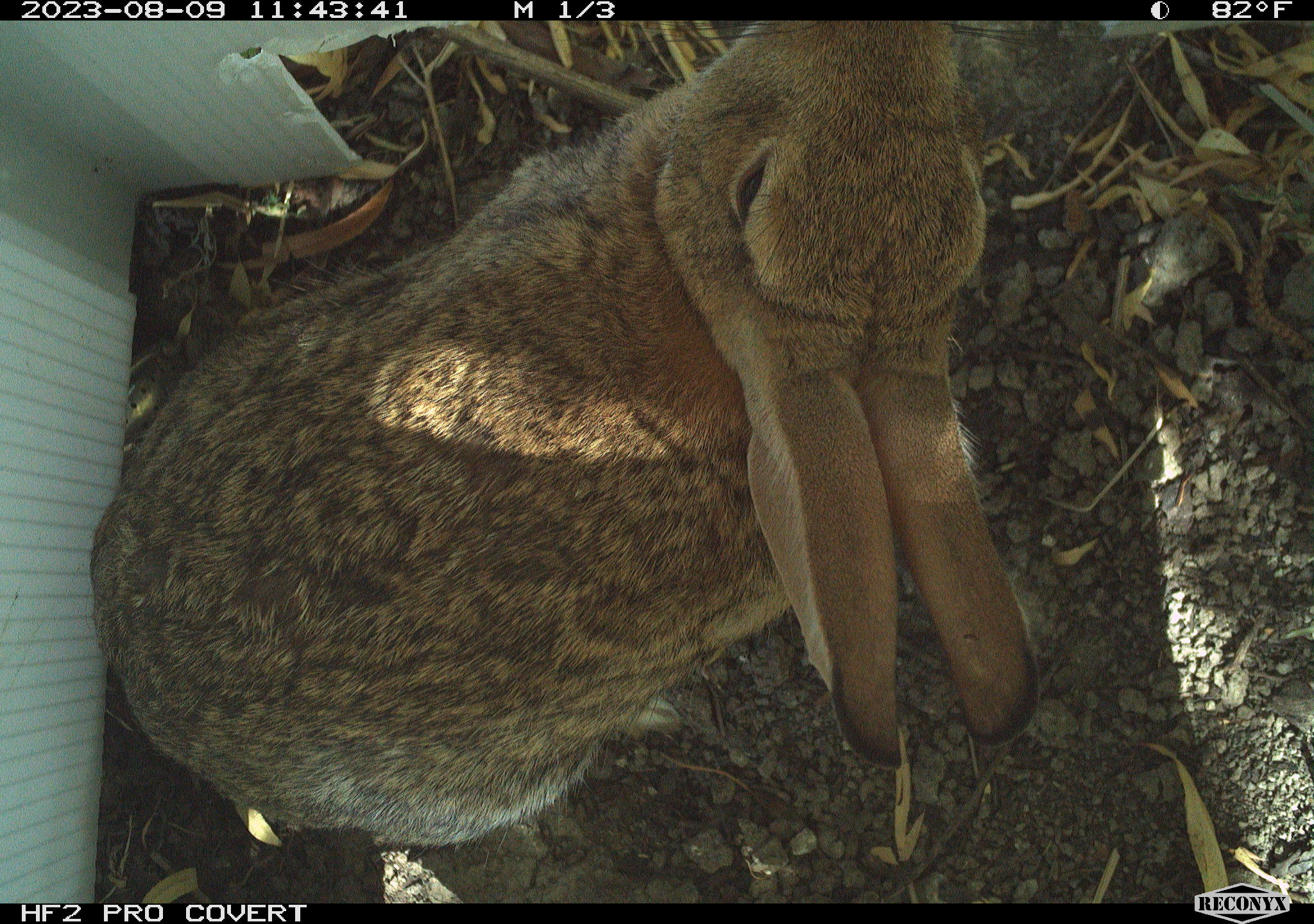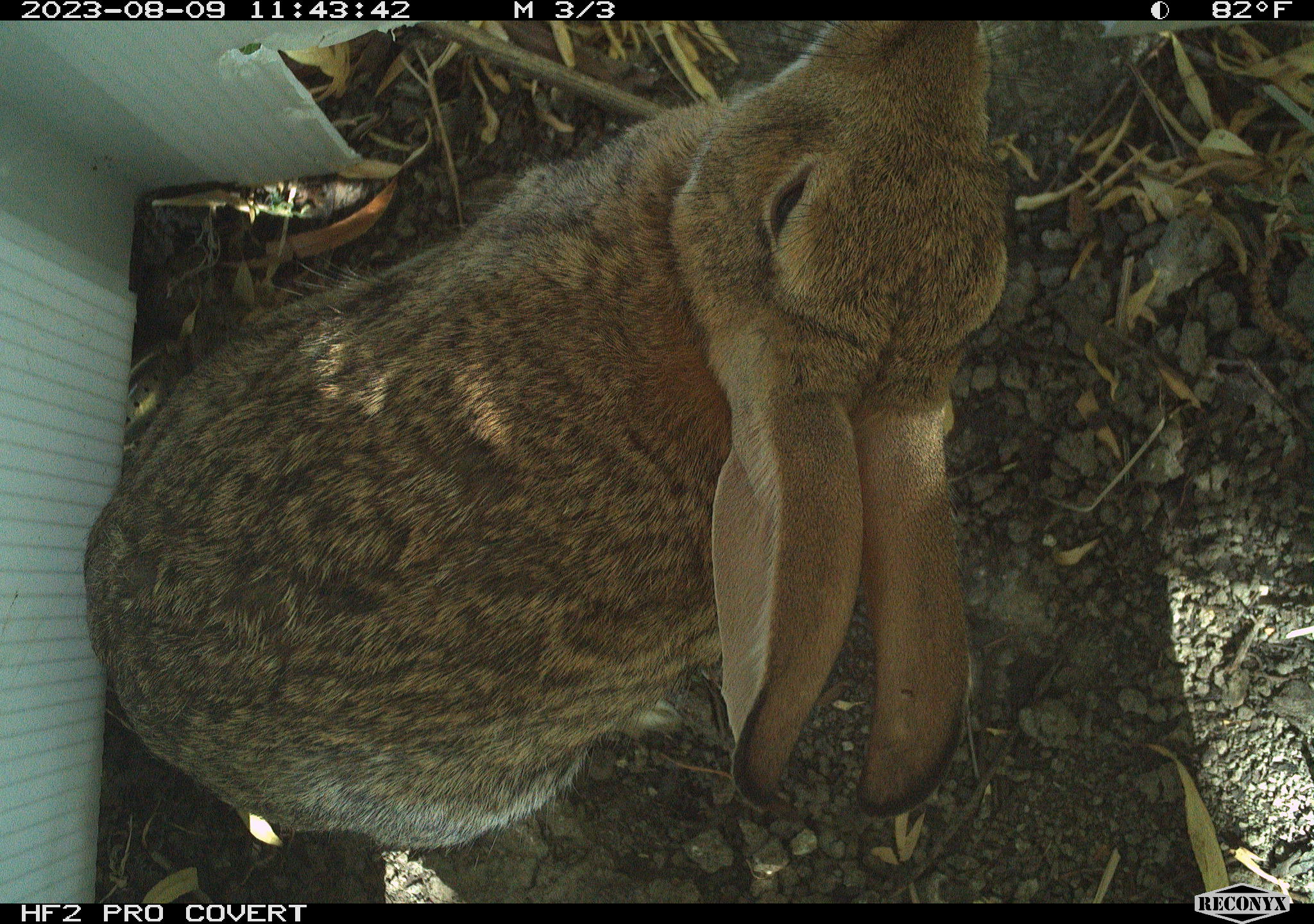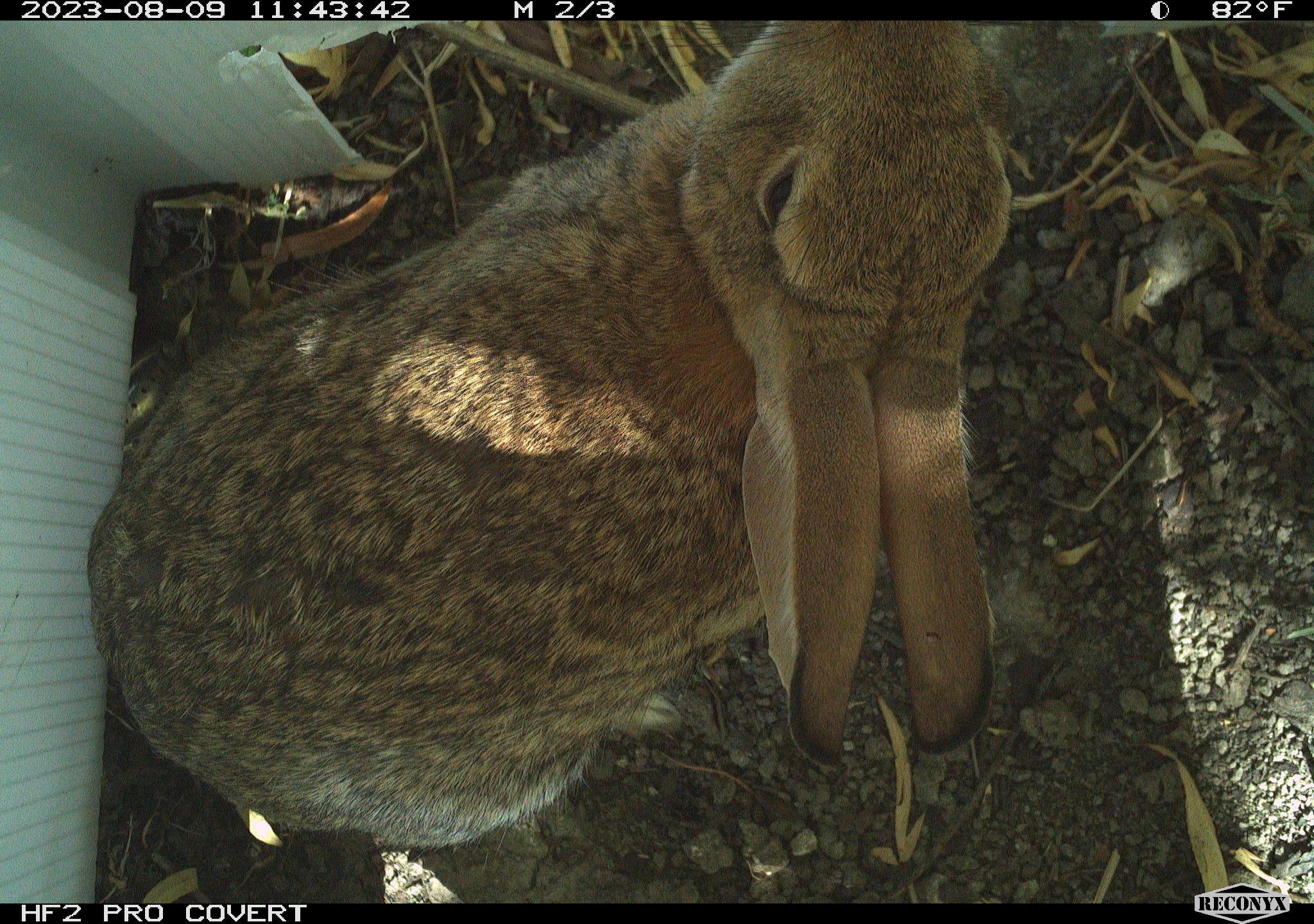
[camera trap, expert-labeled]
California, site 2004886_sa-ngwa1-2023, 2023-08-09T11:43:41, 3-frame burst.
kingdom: Animalia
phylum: Chordata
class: Mammalia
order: Lagomorpha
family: Leporidae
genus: Sylvilagus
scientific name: Sylvilagus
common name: cottontail rabbits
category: sylvilagus species